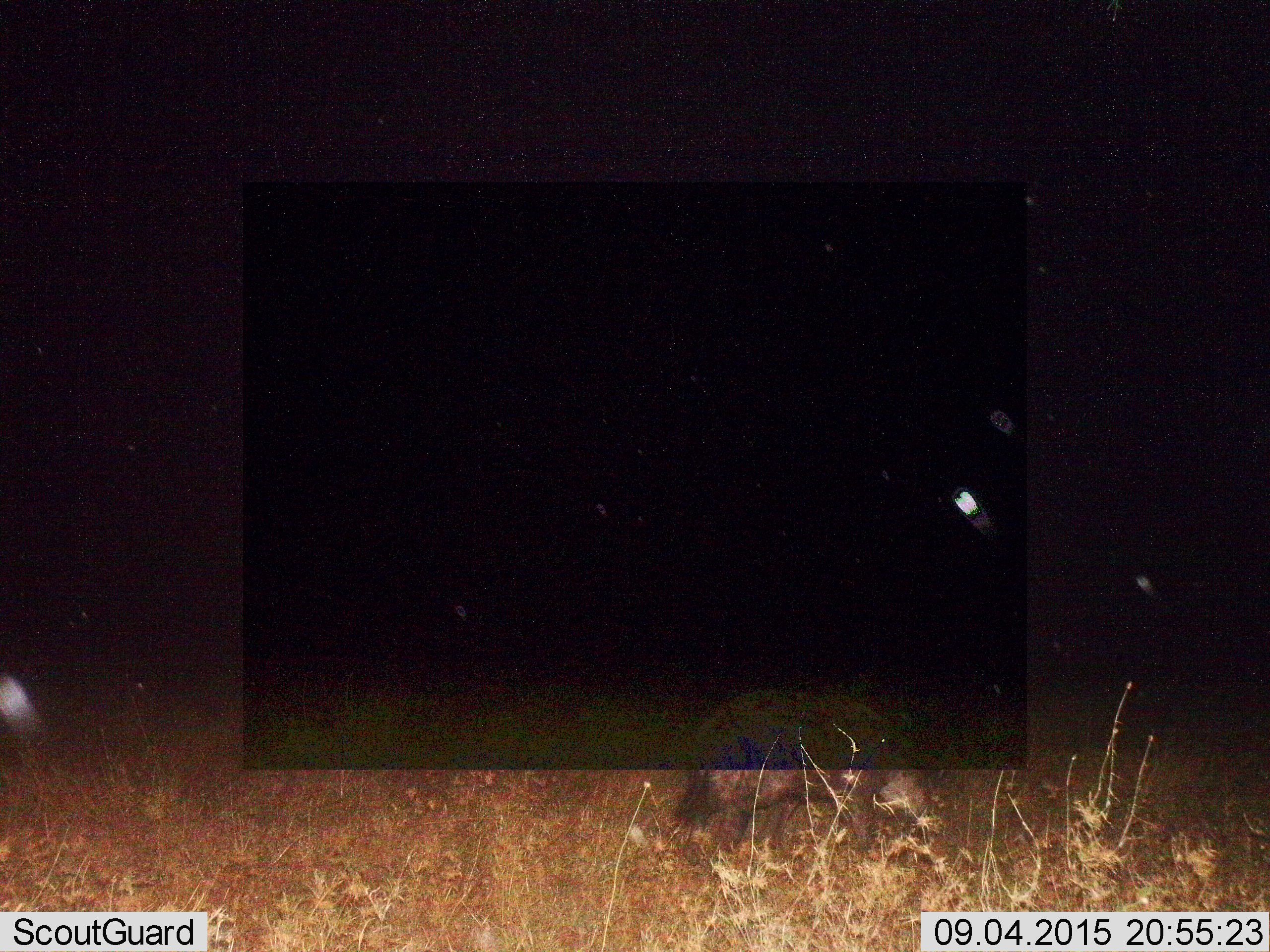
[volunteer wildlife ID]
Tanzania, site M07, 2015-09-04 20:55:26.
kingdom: Animalia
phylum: Chordata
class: Mammalia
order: Carnivora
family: Hyaenidae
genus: Crocuta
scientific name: Crocuta crocuta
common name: spotted hyena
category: hyenaspotted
Hyenaspotted (spotted hyena) (Crocuta crocuta), count 1. Behavior (volunteer vote fractions): standing 50%, resting 0%, moving 50%, interacting 0%. Young present (vote fraction): 0%. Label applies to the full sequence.